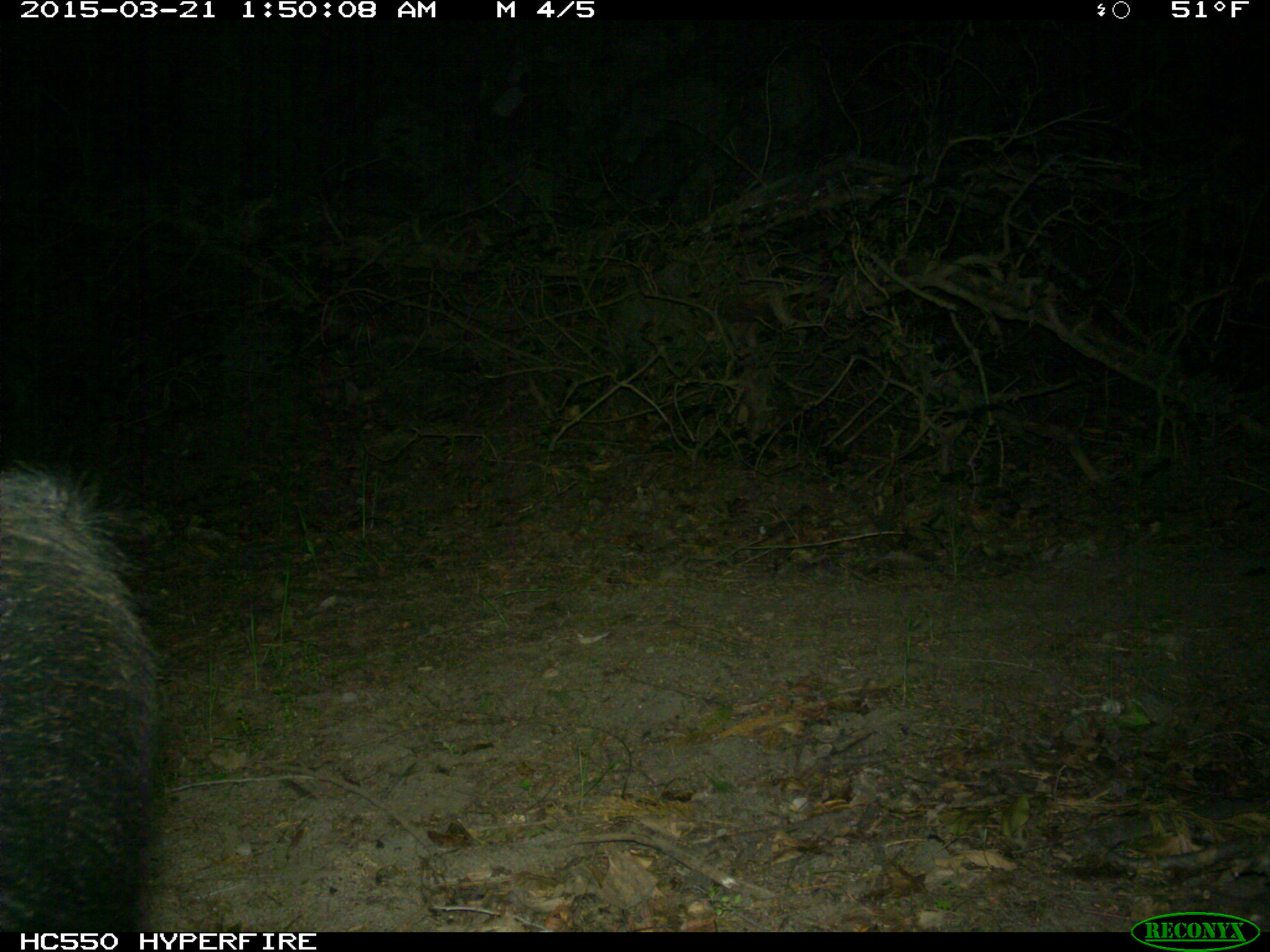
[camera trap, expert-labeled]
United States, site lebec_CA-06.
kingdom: Animalia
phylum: Chordata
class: Mammalia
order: Artiodactyla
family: Suidae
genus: Sus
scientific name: Sus scrofa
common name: wild boar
Sus scrofa (wild boar).